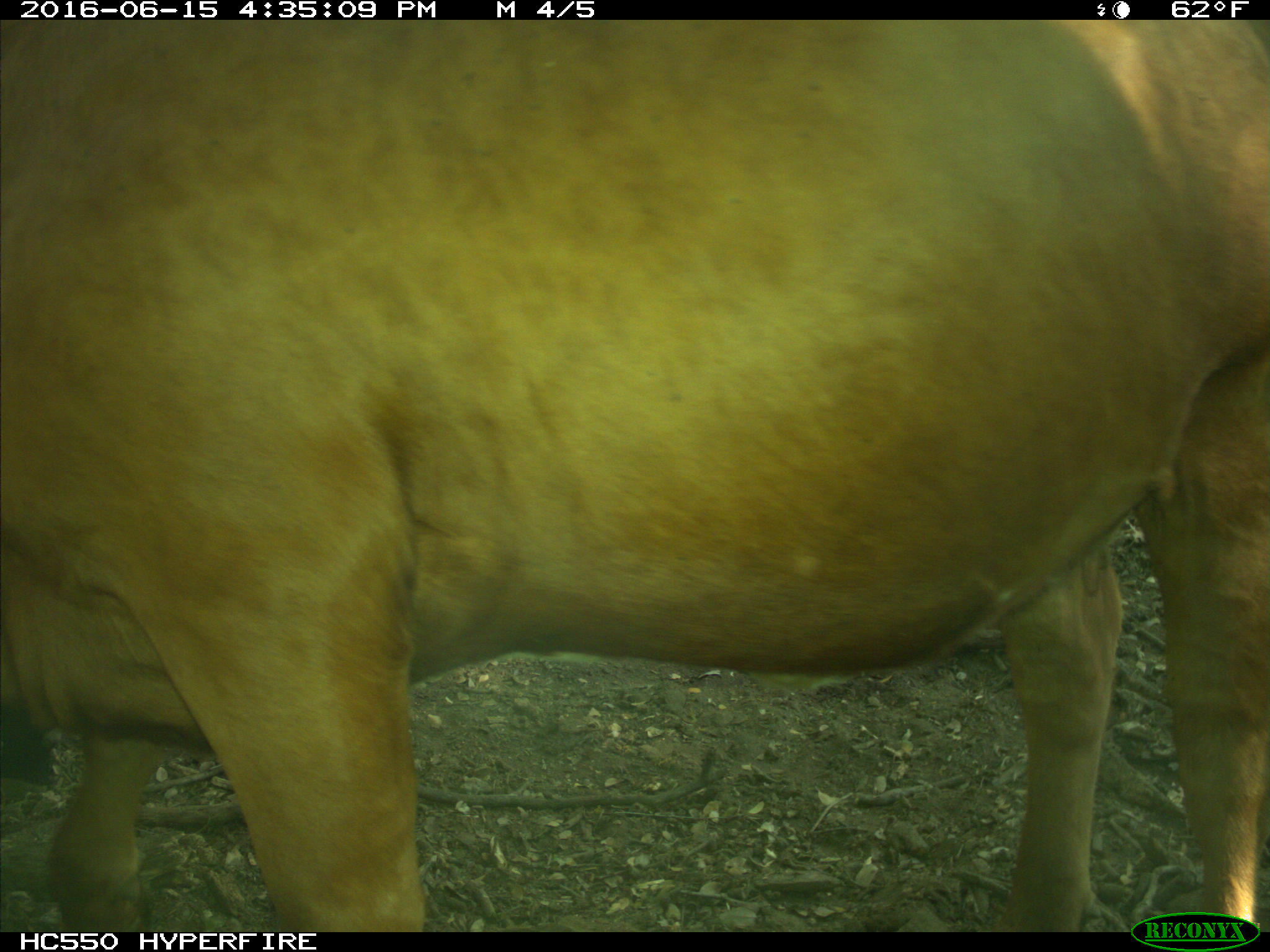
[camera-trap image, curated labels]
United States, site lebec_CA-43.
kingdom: Animalia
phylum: Chordata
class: Mammalia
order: Artiodactyla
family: Bovidae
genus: Bos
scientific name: Bos taurus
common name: domestic cow